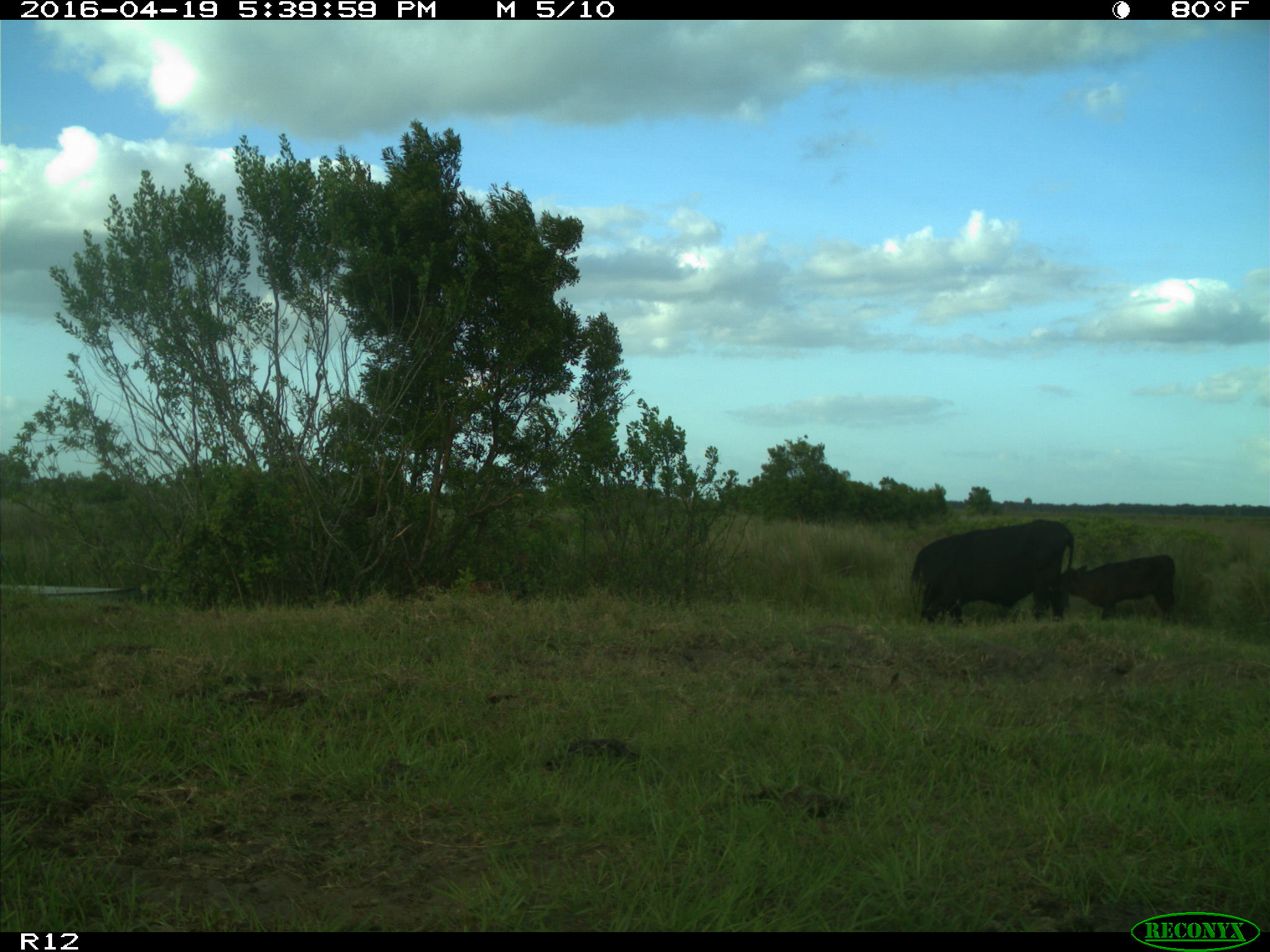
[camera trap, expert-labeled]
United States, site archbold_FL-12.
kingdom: Animalia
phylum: Chordata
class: Mammalia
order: Artiodactyla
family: Bovidae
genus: Bos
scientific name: Bos taurus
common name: domestic cow